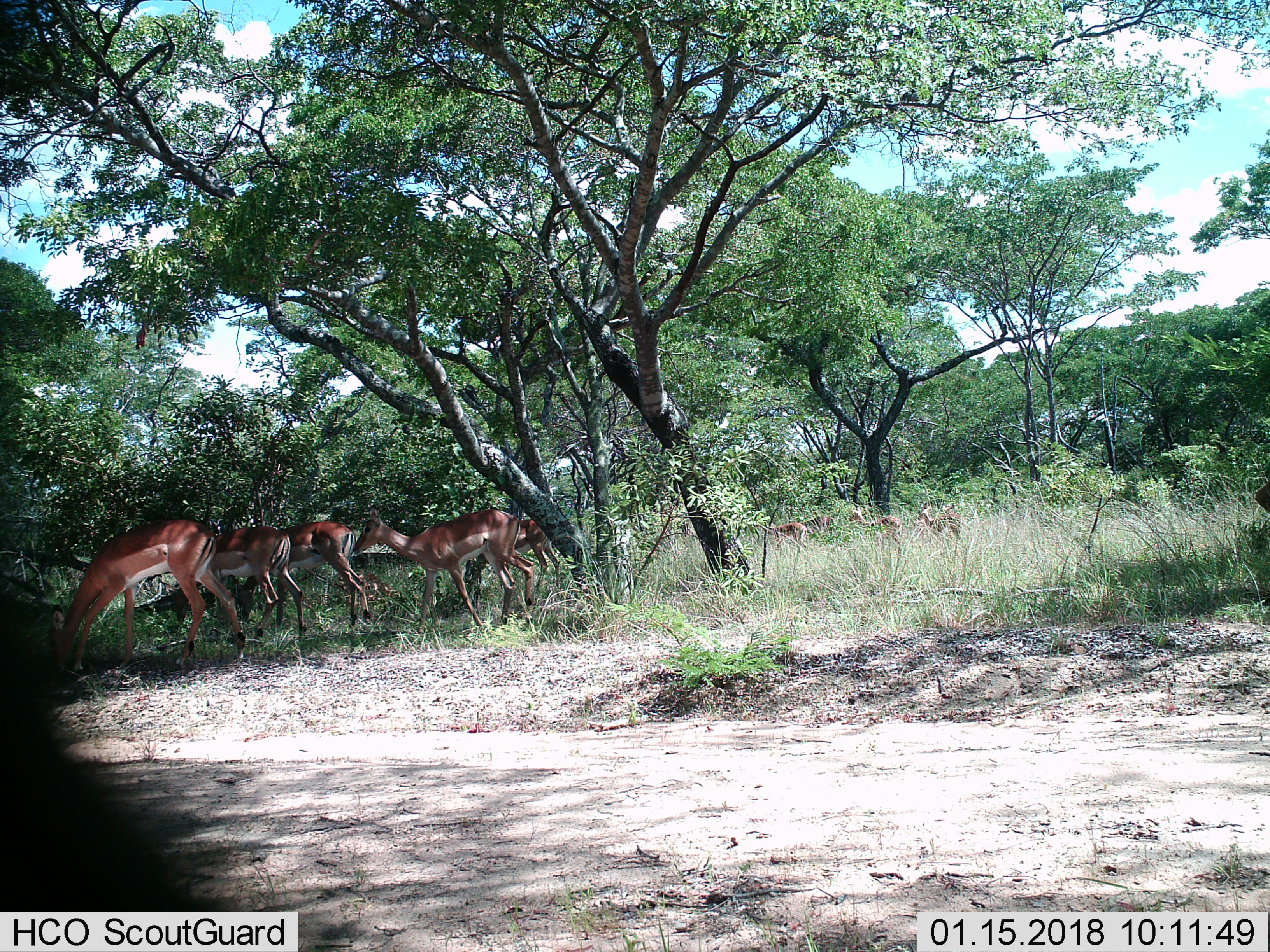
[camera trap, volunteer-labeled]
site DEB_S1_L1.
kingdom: Animalia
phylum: Chordata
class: Mammalia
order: Artiodactyla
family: Bovidae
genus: Aepyceros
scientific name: Aepyceros melampus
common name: impala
Impala (Aepyceros melampus), count 10. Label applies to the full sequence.